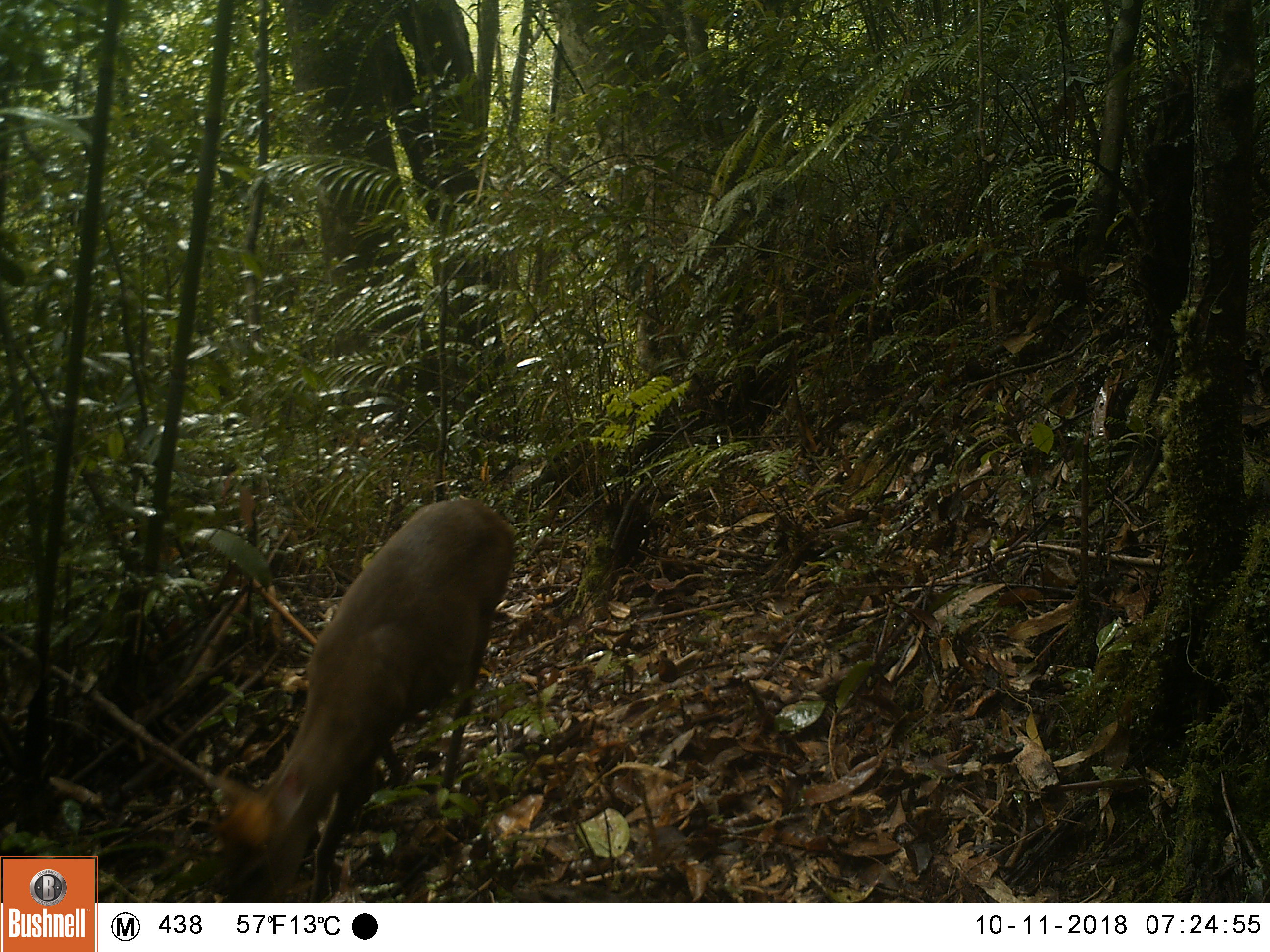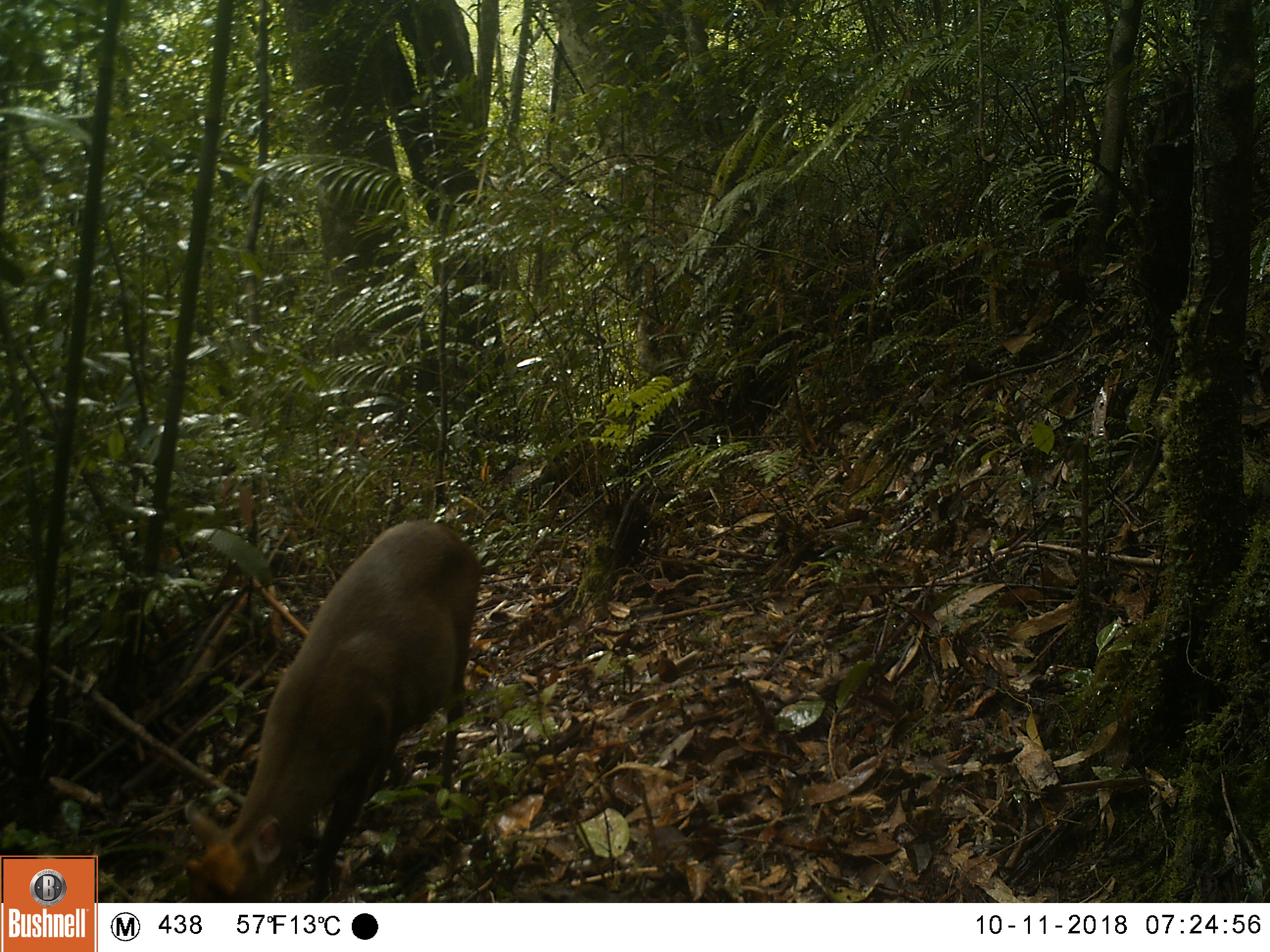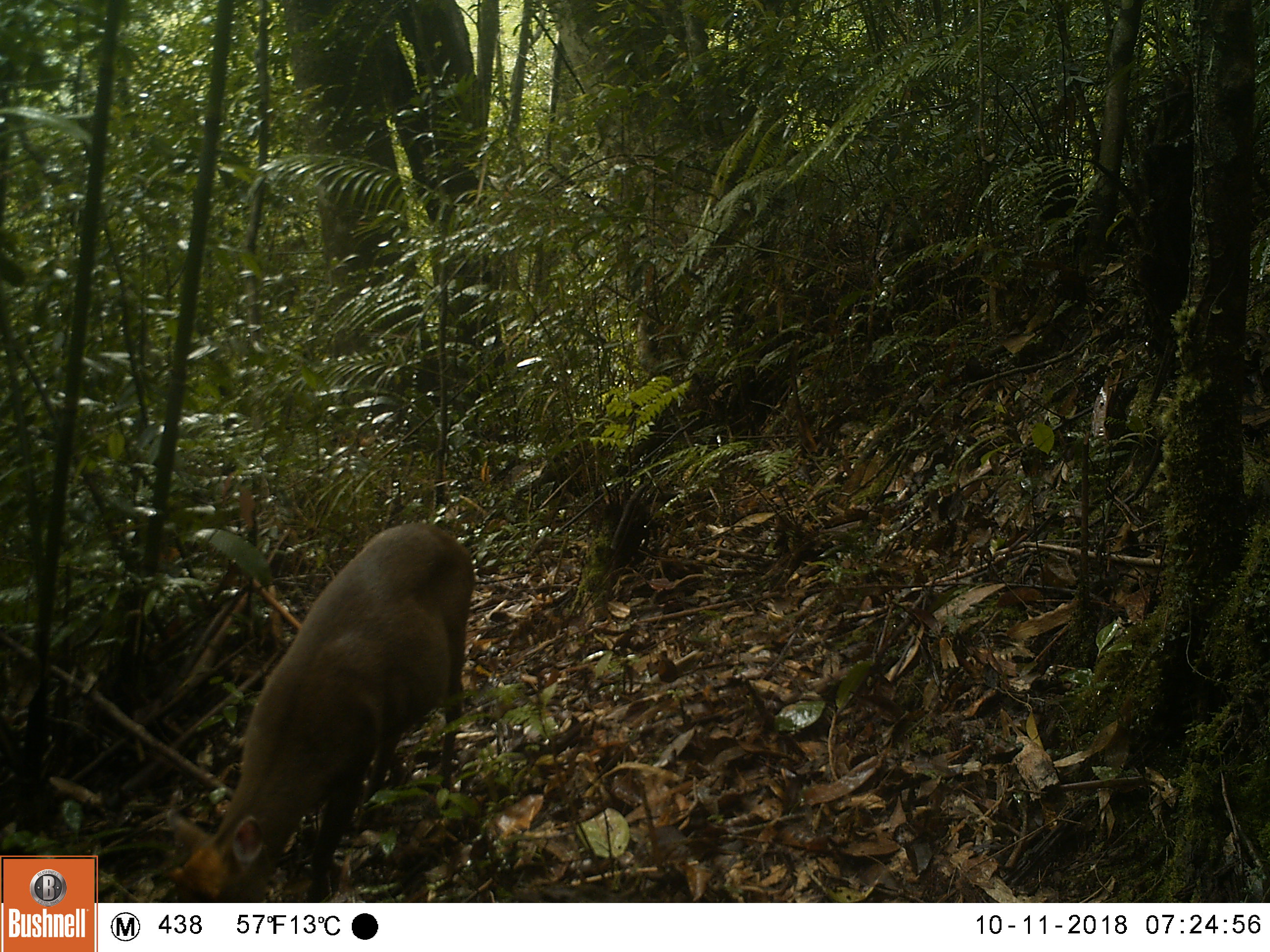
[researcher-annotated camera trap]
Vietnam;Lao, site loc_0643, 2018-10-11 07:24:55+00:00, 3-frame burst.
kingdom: Animalia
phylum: Chordata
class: Mammalia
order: Artiodactyla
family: Cervidae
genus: Muntiacus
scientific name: Muntiacus rooseveltorum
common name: roosevelt's muntjac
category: roosevelts muntjac group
Roosevelts muntjac group (roosevelt's muntjac) (Muntiacus rooseveltorum). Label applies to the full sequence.